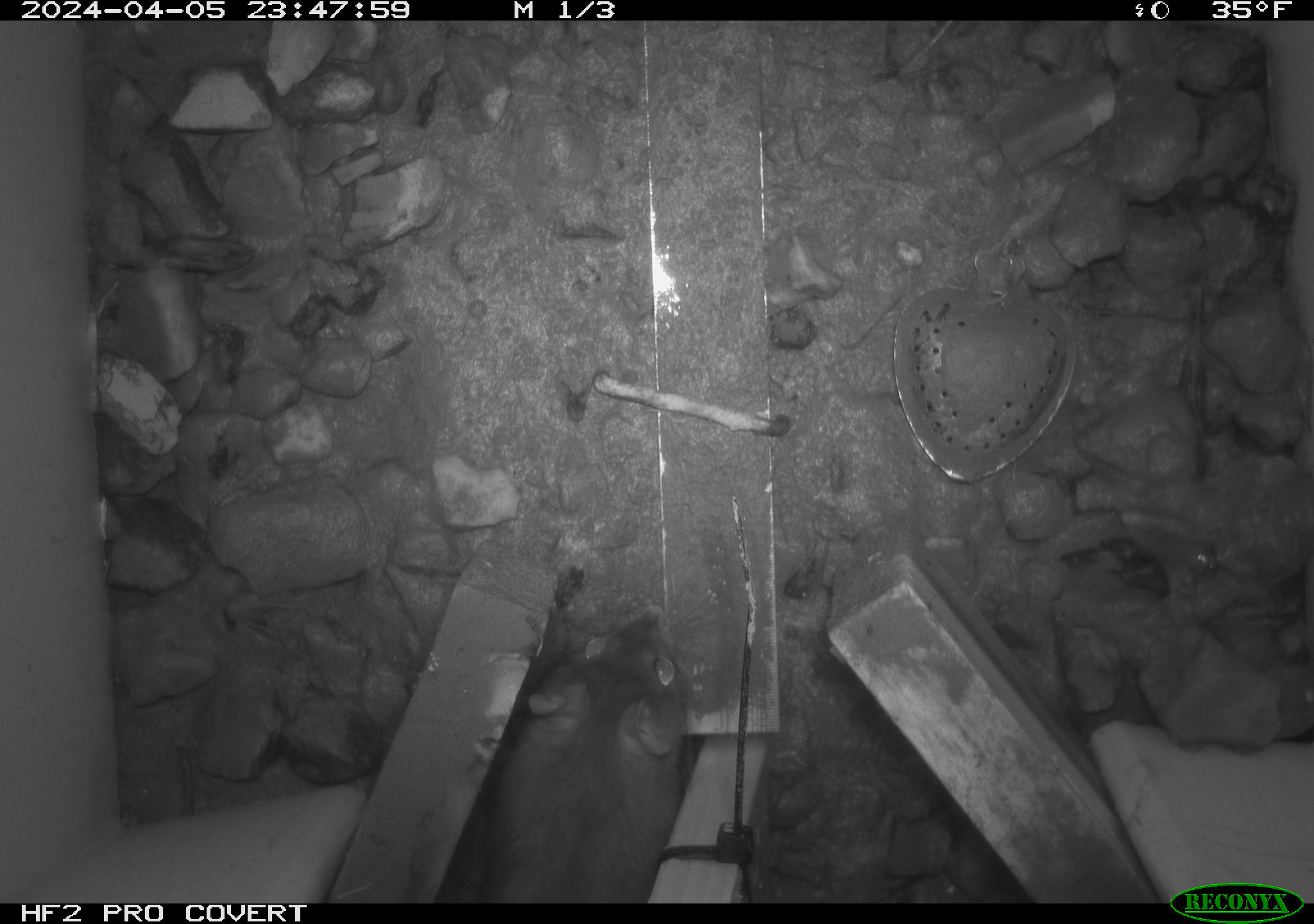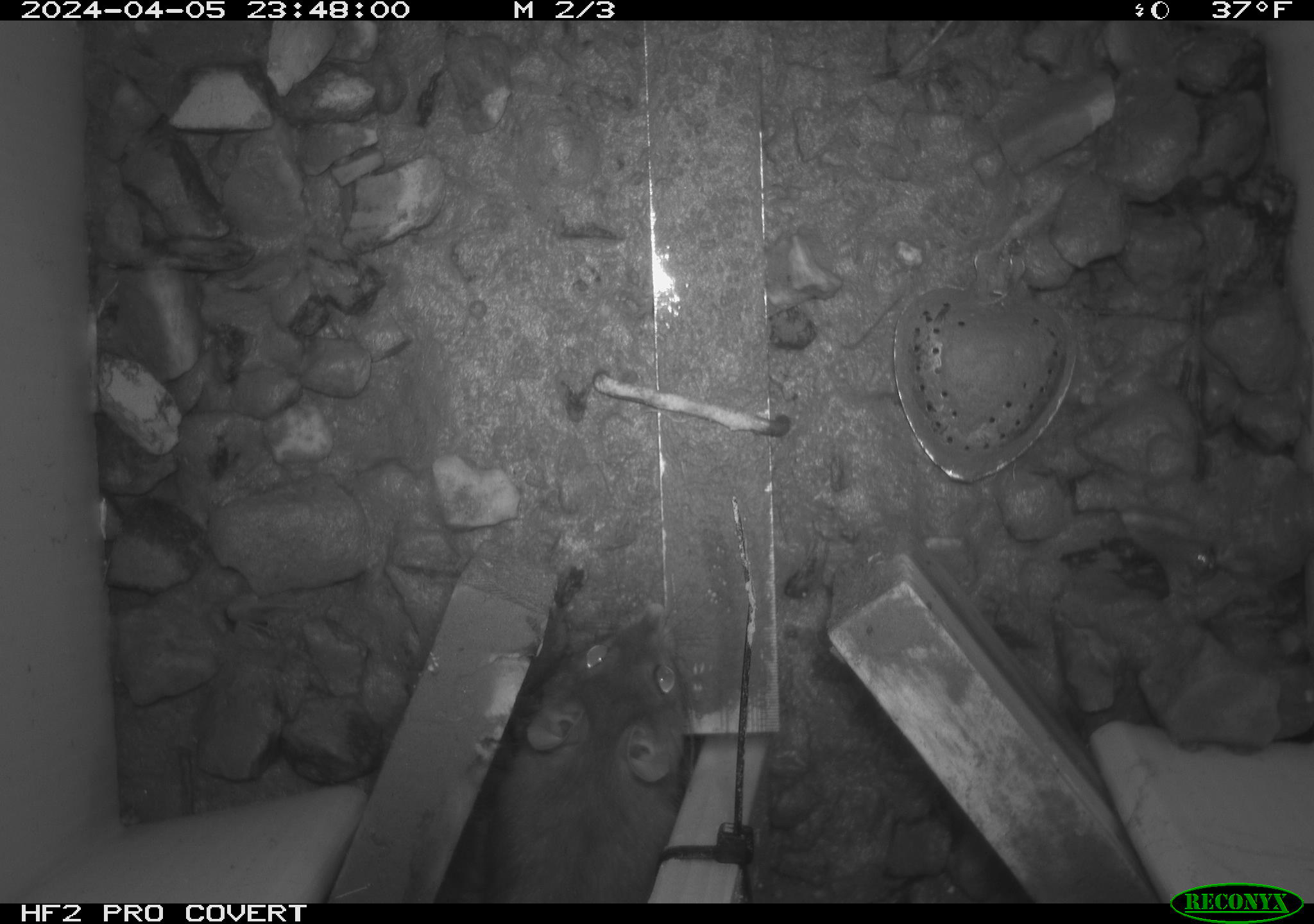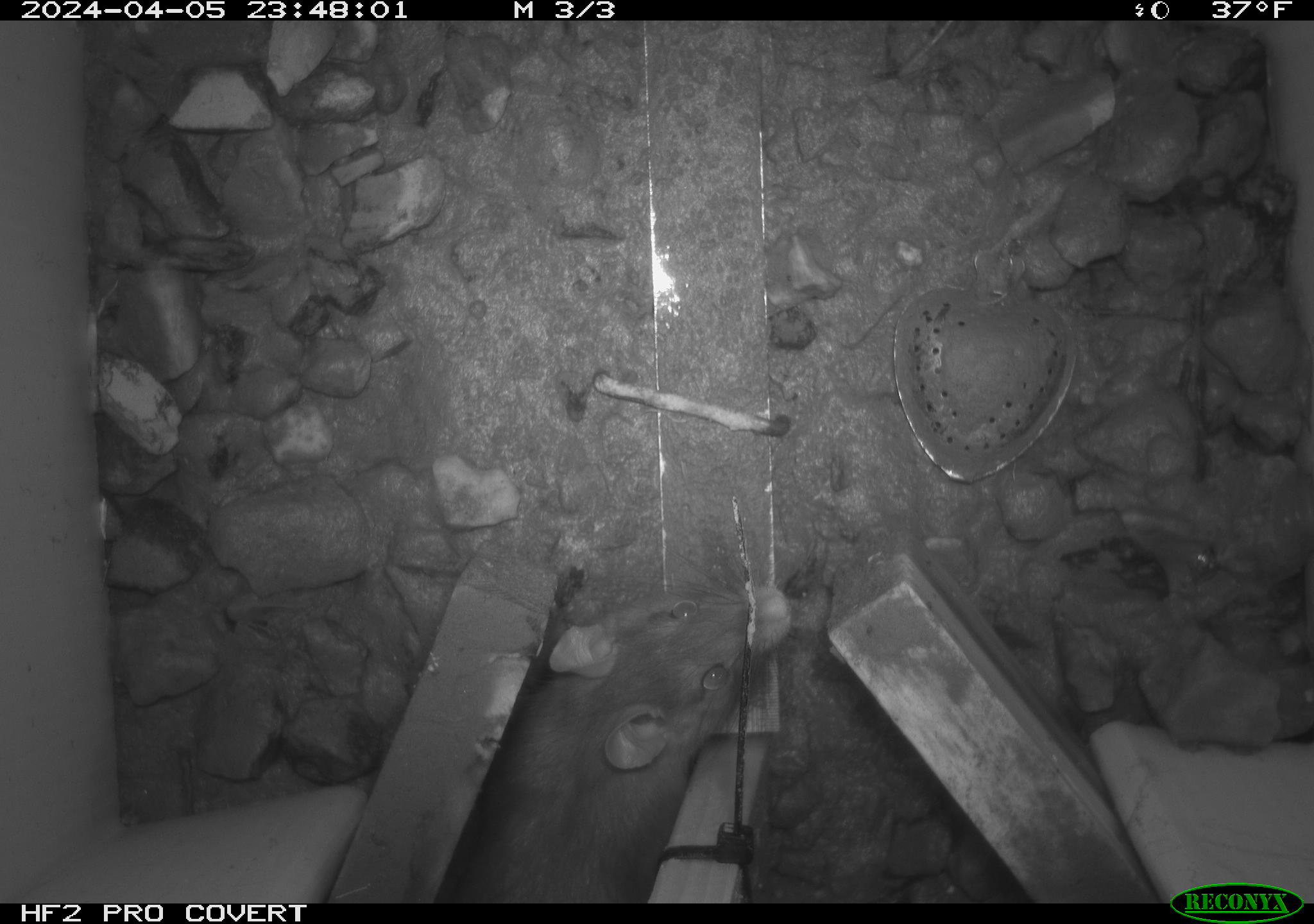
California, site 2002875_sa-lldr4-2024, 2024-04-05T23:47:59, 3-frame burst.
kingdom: Animalia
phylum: Chordata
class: Mammalia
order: Rodentia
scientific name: Rodentia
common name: rodent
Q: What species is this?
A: Rodent (Rodentia).